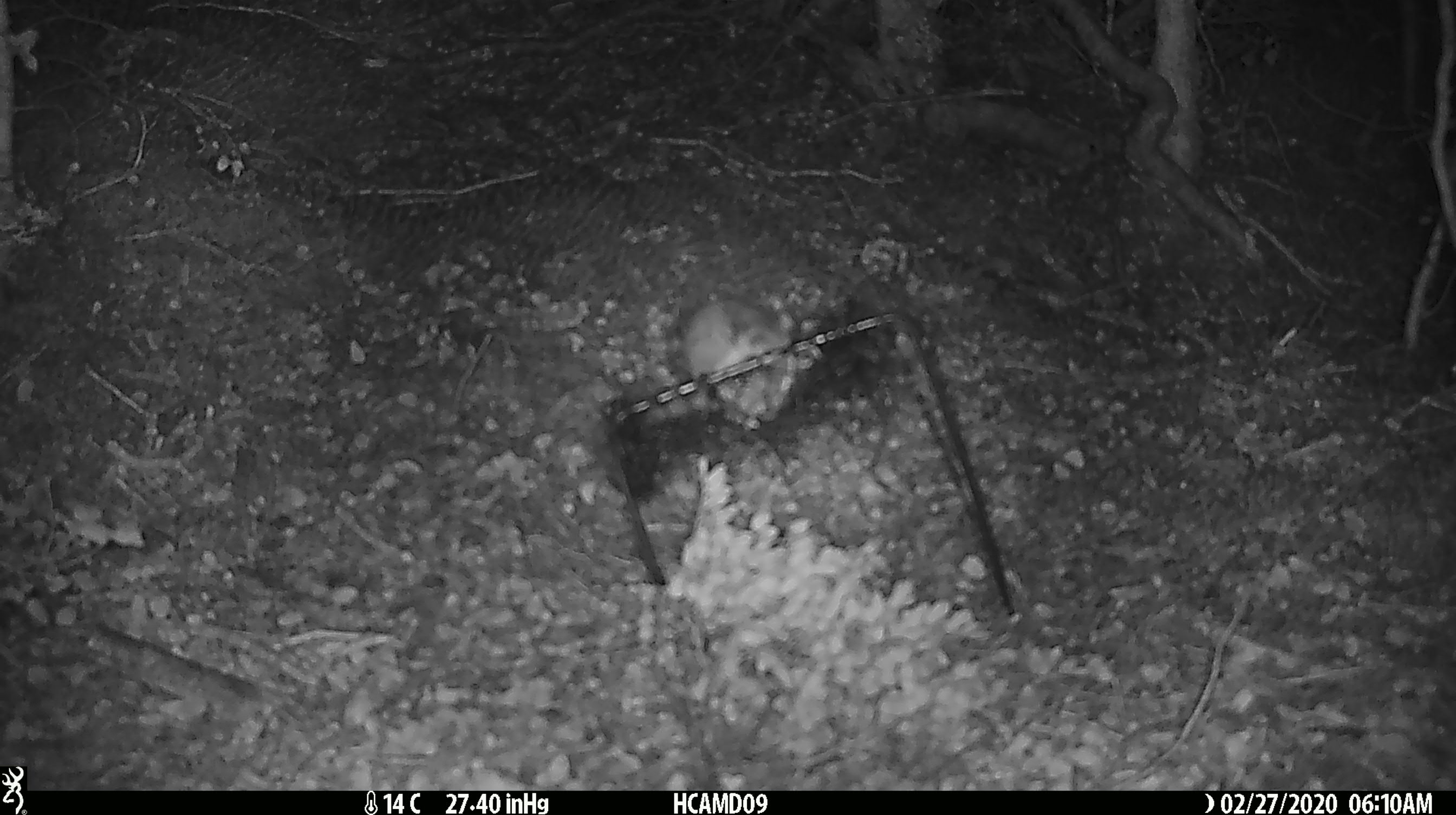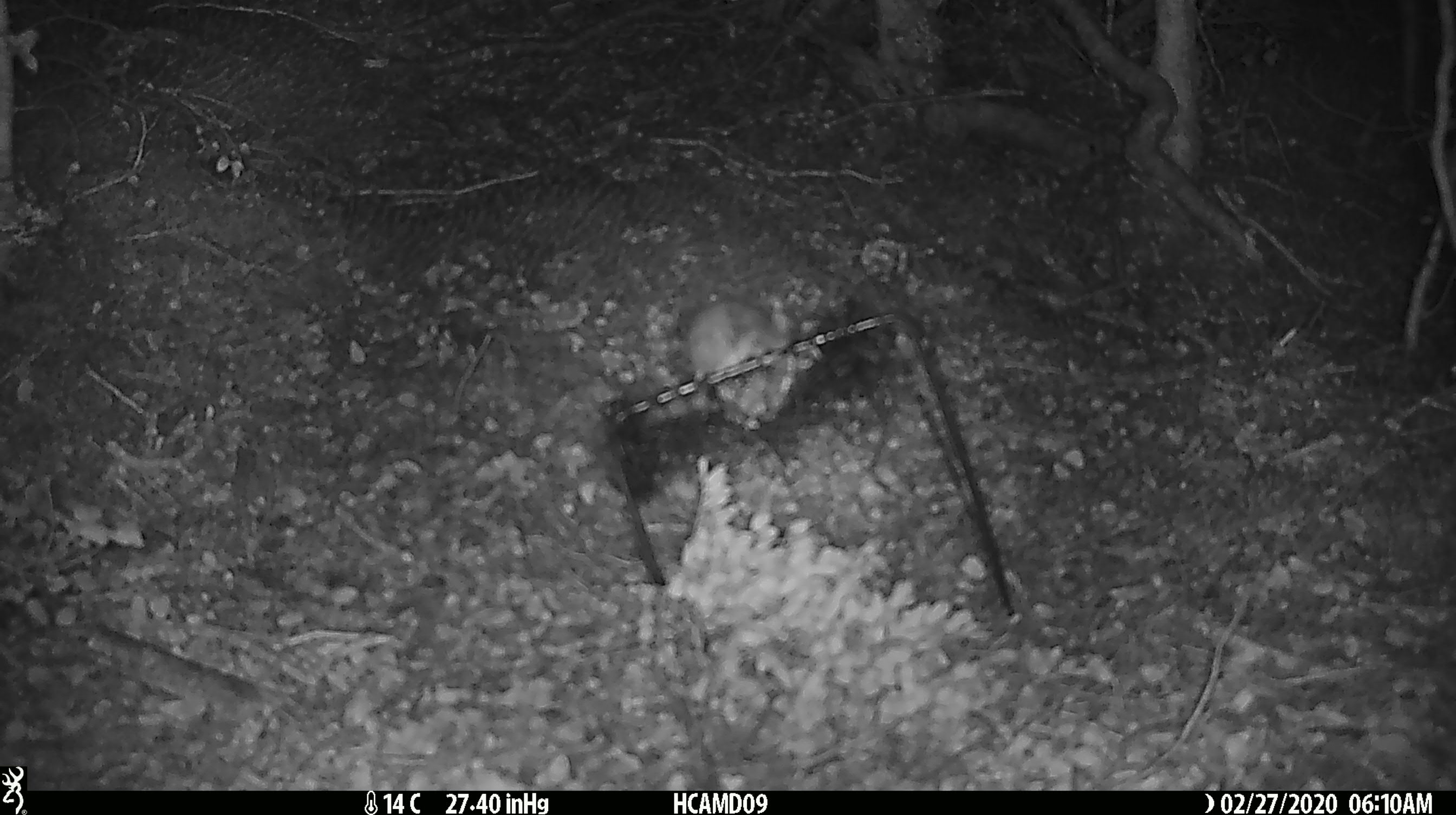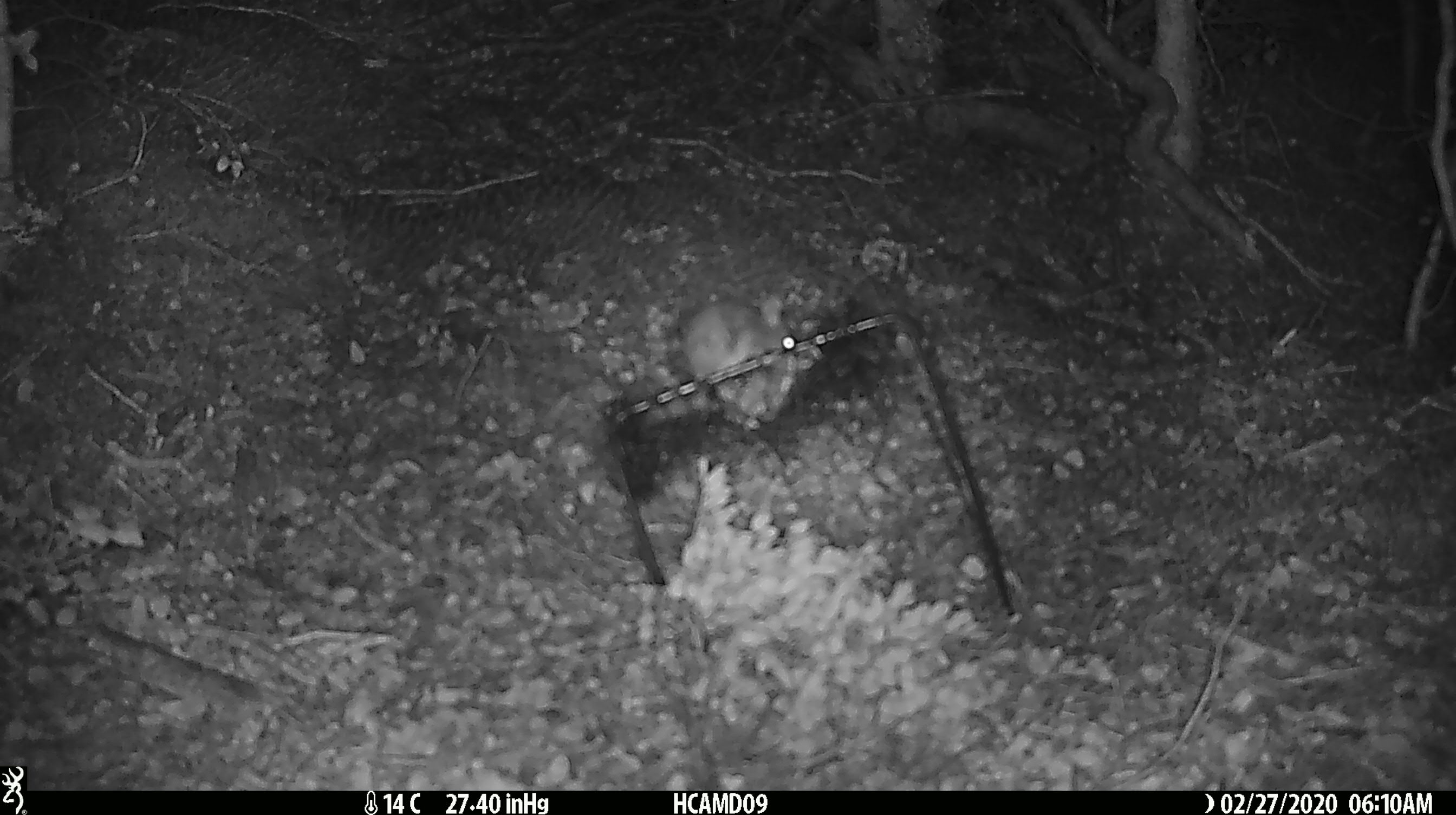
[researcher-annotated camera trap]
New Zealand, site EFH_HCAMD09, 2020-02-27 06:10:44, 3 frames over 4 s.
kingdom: Animalia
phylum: Chordata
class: Mammalia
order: Rodentia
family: Muridae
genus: Mus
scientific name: Mus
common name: mouse